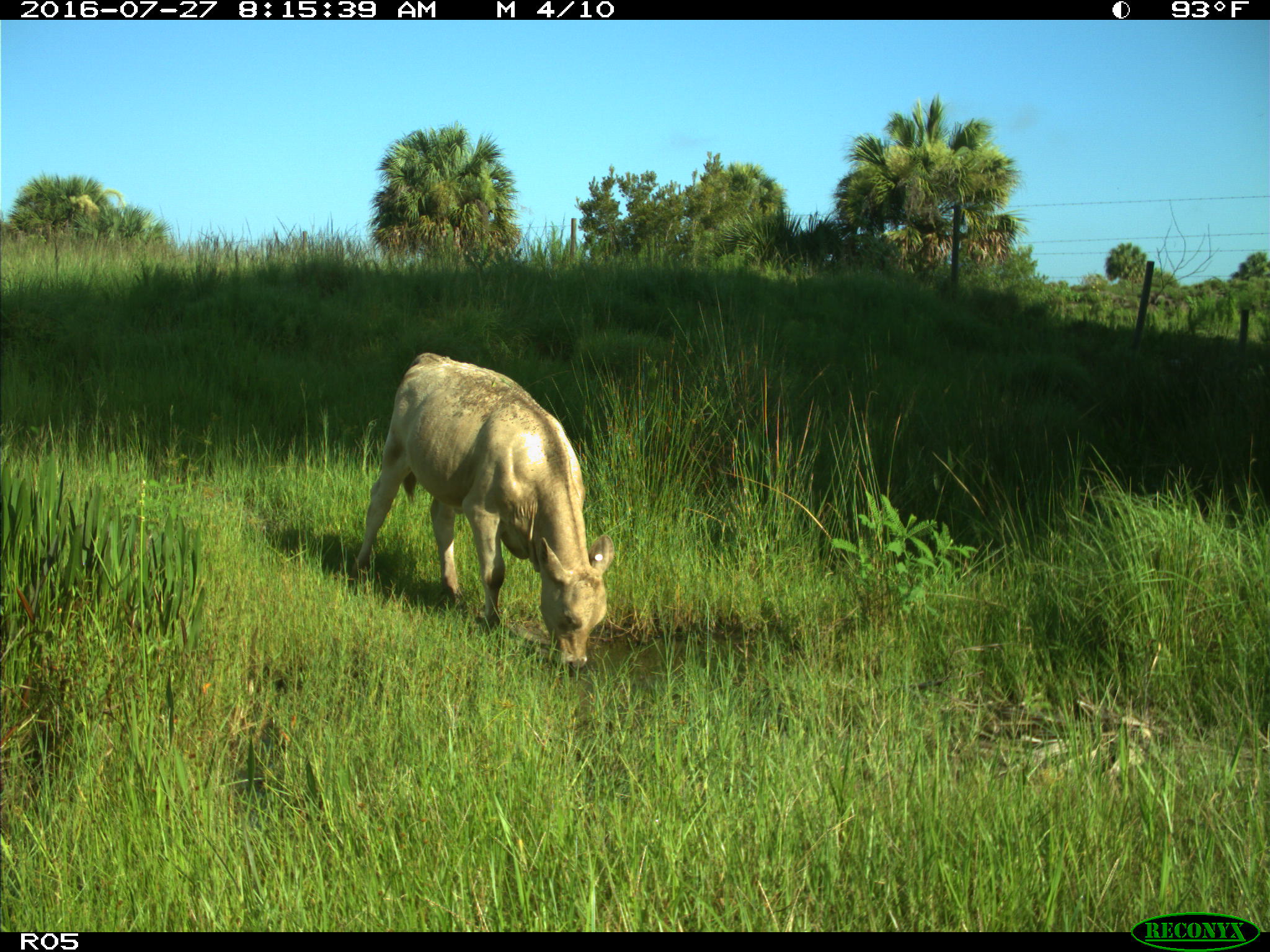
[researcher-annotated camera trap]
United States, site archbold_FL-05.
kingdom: Animalia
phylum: Chordata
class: Mammalia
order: Artiodactyla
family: Bovidae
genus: Bos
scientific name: Bos taurus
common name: domestic cow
Bos taurus (domestic cow).